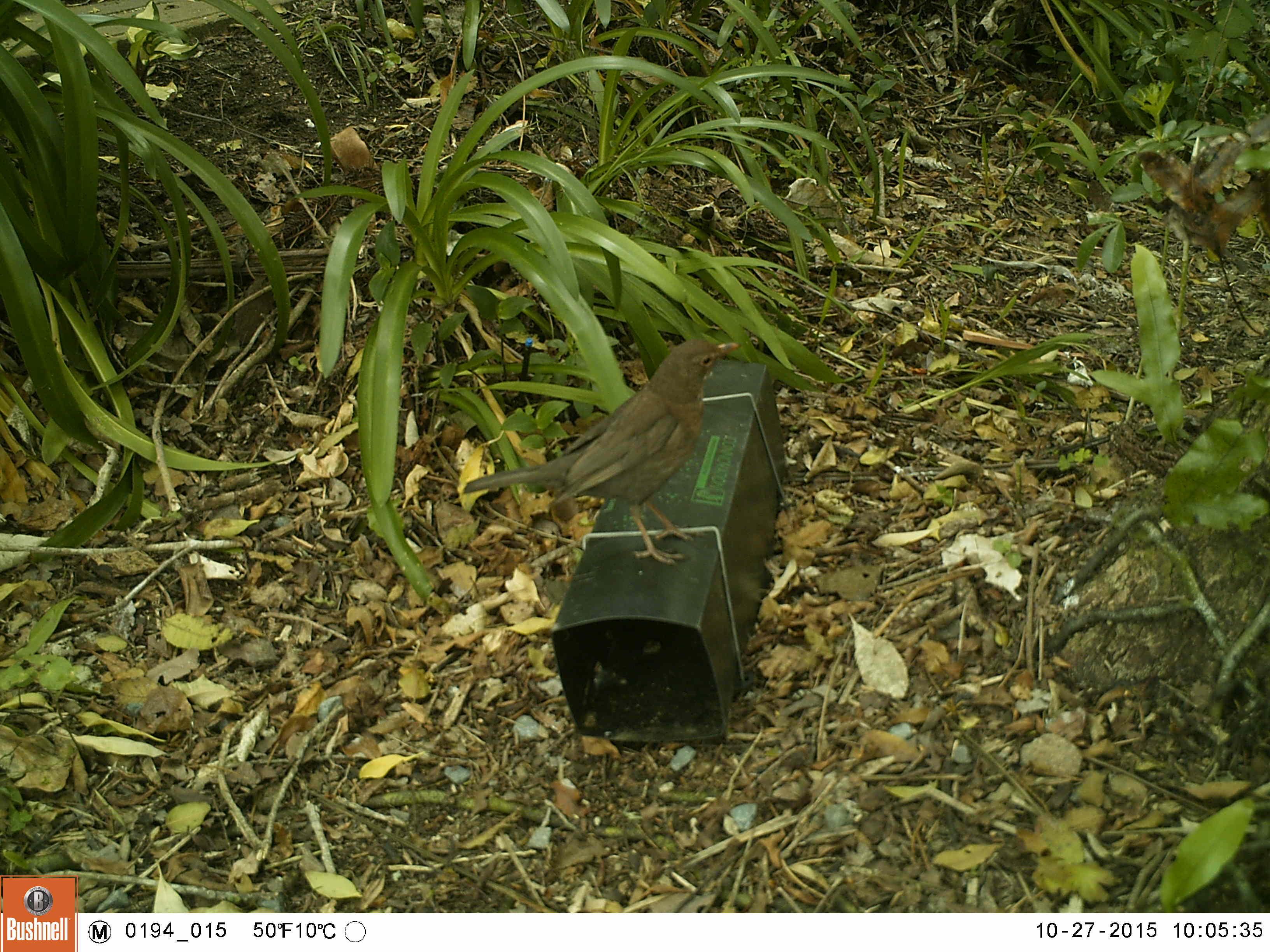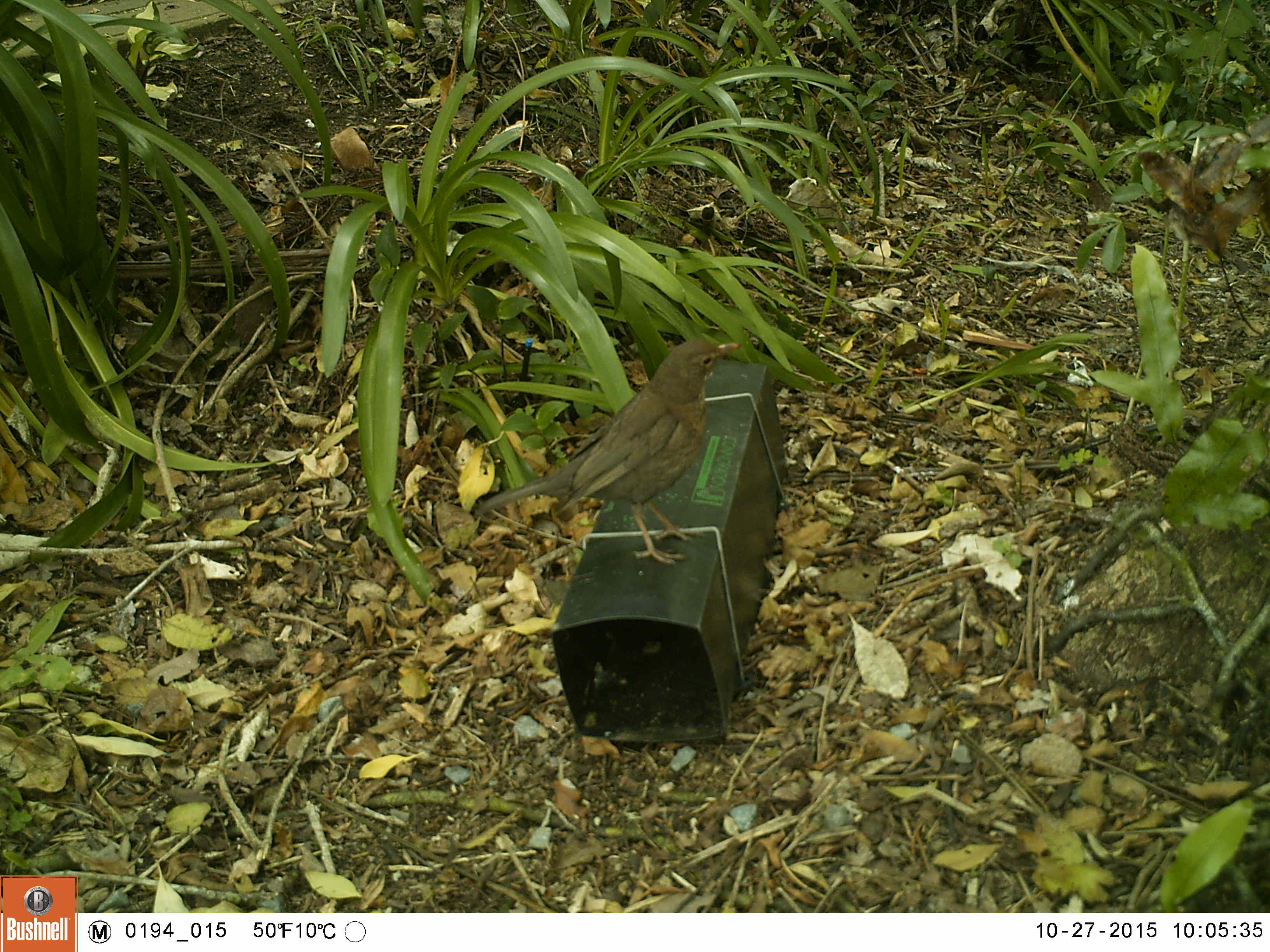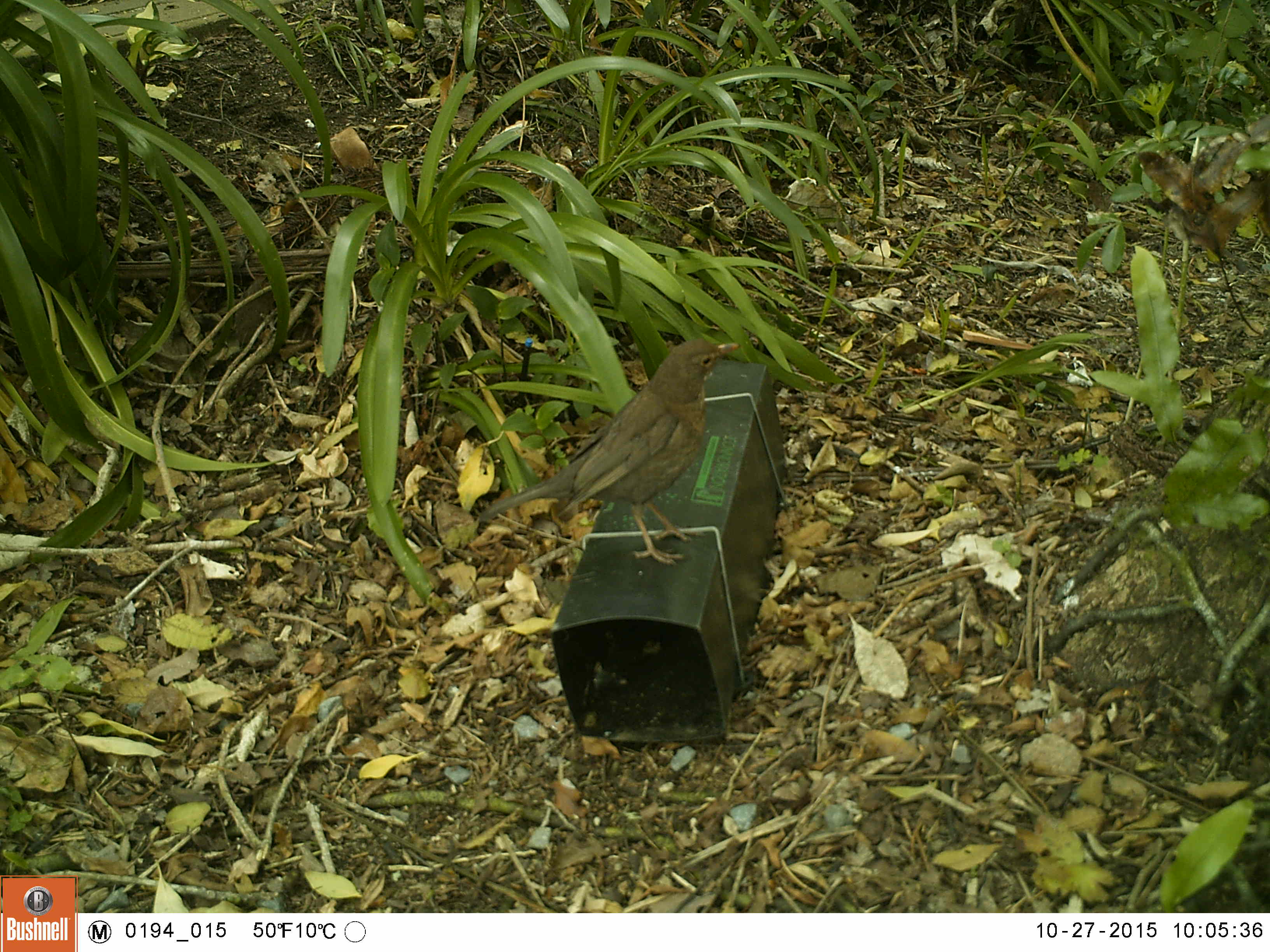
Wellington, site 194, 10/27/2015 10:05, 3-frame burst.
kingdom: Animalia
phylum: Chordata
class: Aves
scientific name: Aves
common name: bird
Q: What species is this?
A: Bird (Aves).